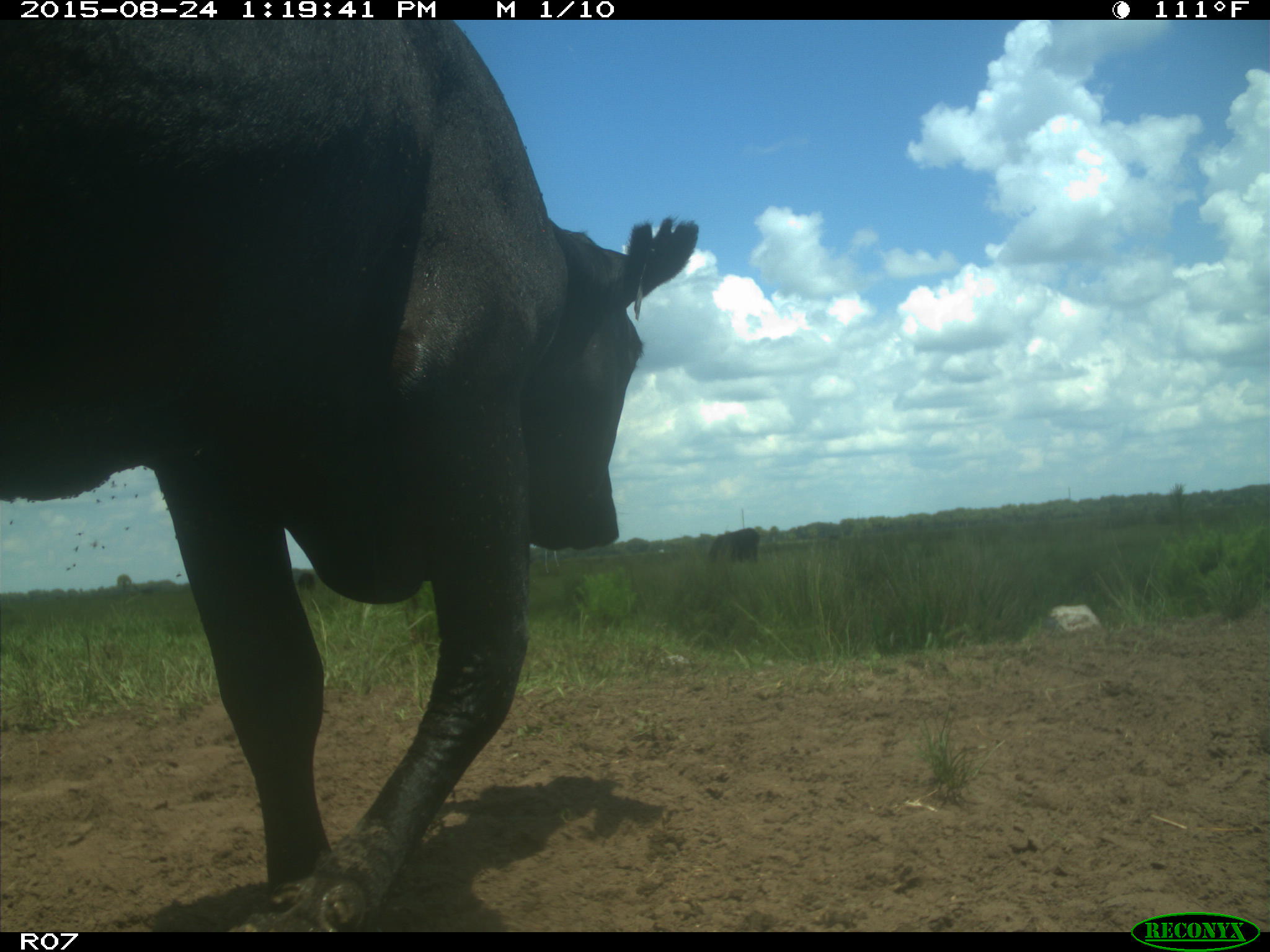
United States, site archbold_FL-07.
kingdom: Animalia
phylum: Chordata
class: Mammalia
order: Artiodactyla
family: Bovidae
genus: Bos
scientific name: Bos taurus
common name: domestic cow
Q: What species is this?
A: Bos taurus (domestic cow).